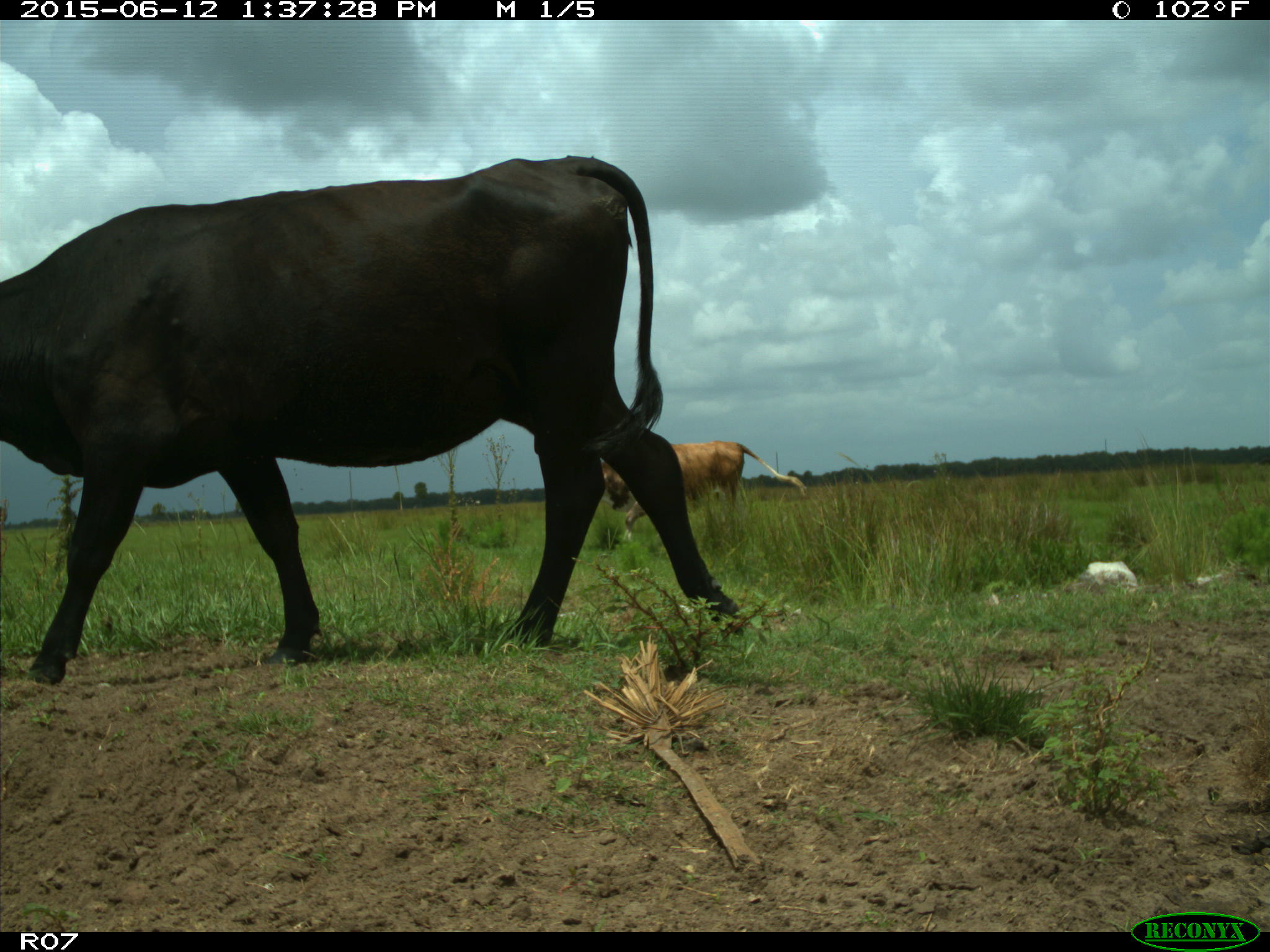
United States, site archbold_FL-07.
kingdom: Animalia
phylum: Chordata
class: Mammalia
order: Artiodactyla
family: Bovidae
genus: Bos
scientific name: Bos taurus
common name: domestic cow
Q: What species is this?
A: Bos taurus (domestic cow).